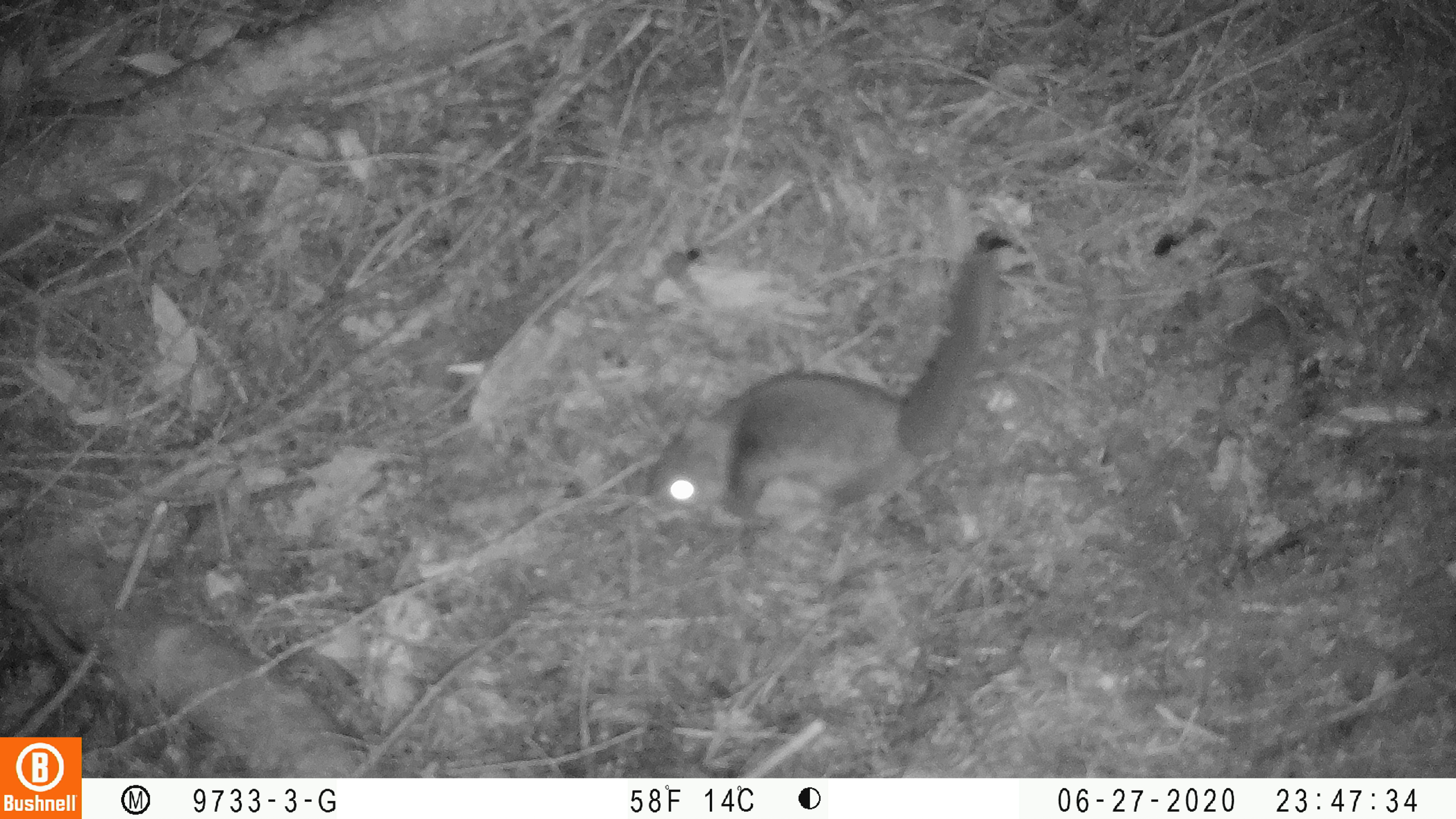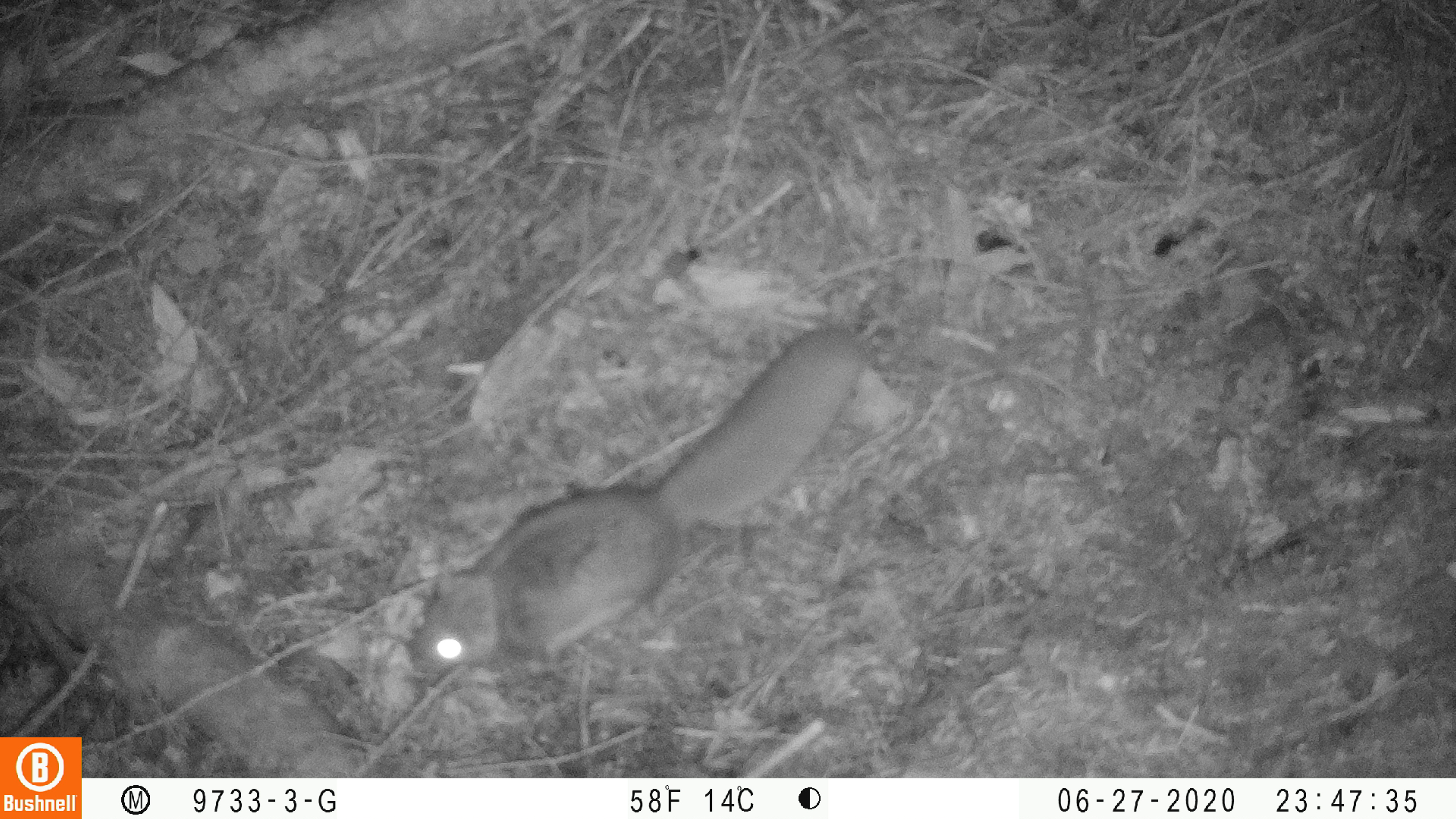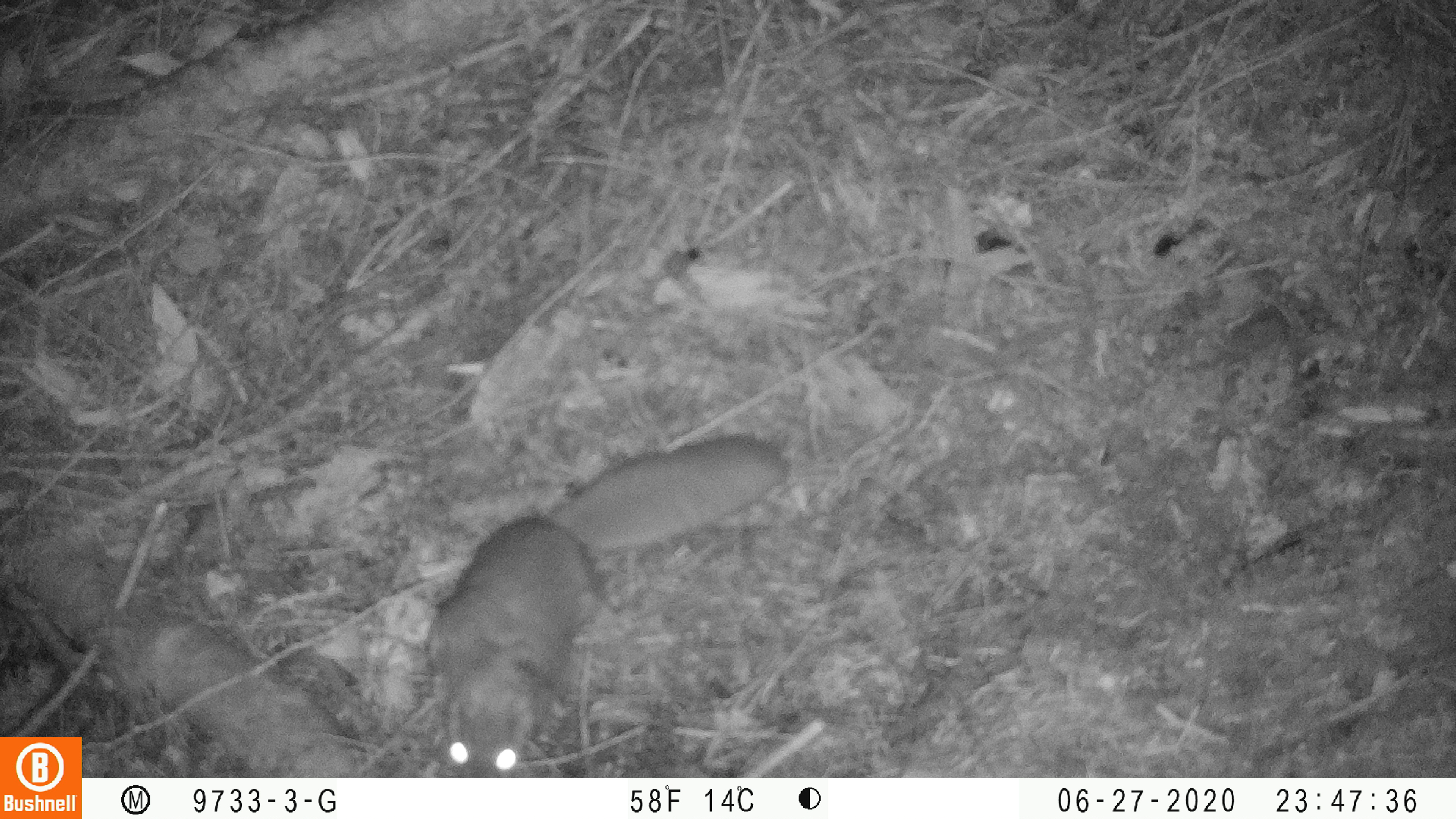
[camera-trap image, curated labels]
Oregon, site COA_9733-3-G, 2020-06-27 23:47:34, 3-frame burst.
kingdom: Animalia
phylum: Chordata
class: Mammalia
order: Rodentia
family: Sciuridae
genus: Glaucomys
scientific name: Glaucomys oregonensis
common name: humboldt's flying squirrel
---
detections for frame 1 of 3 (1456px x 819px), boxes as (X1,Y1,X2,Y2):
humboldt's flying squirrel: (635,235,1006,539)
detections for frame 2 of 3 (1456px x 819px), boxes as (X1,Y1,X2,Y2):
humboldt's flying squirrel: (399,313,873,685)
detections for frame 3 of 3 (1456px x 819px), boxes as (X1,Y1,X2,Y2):
humboldt's flying squirrel: (409,423,801,774)